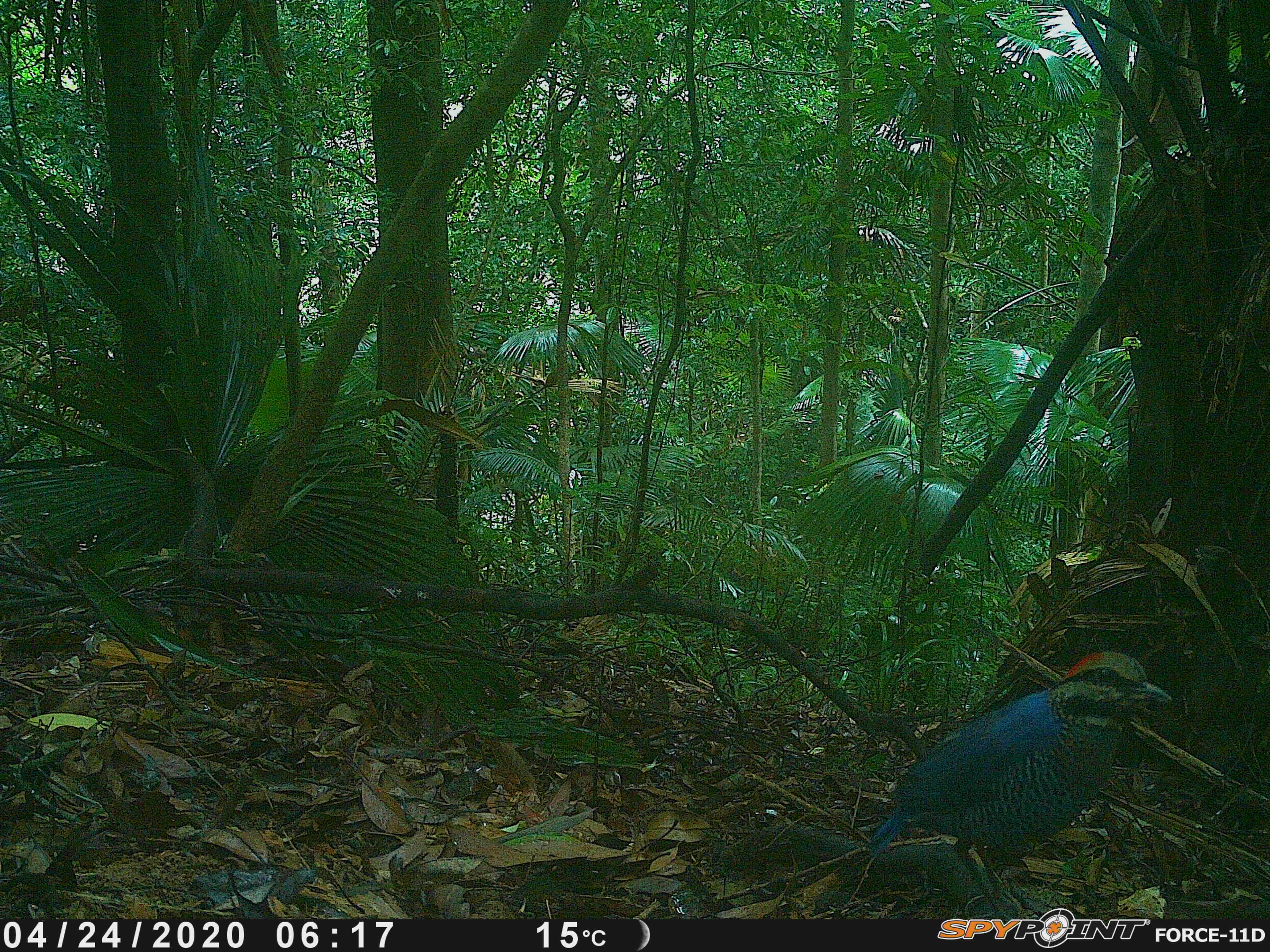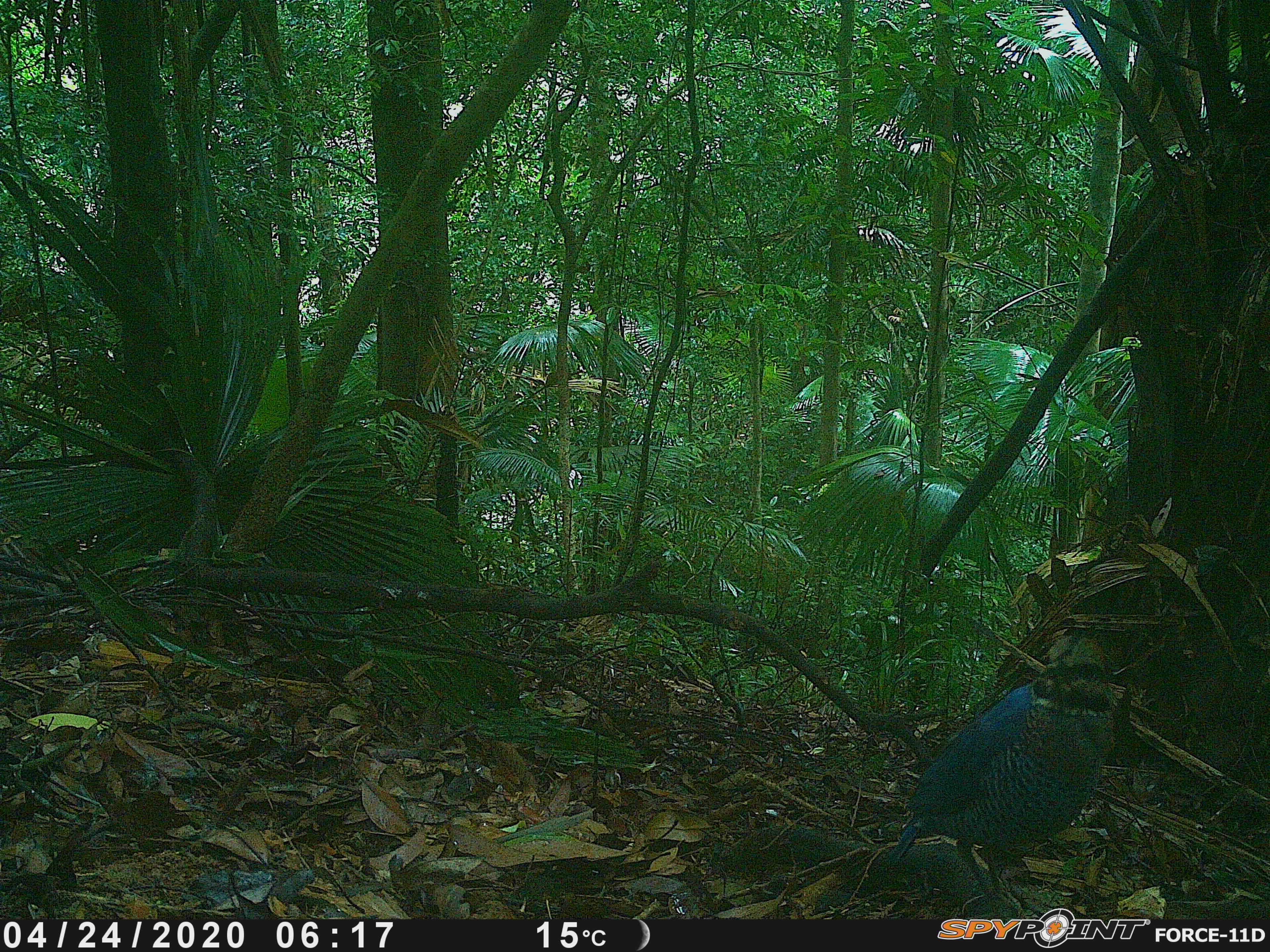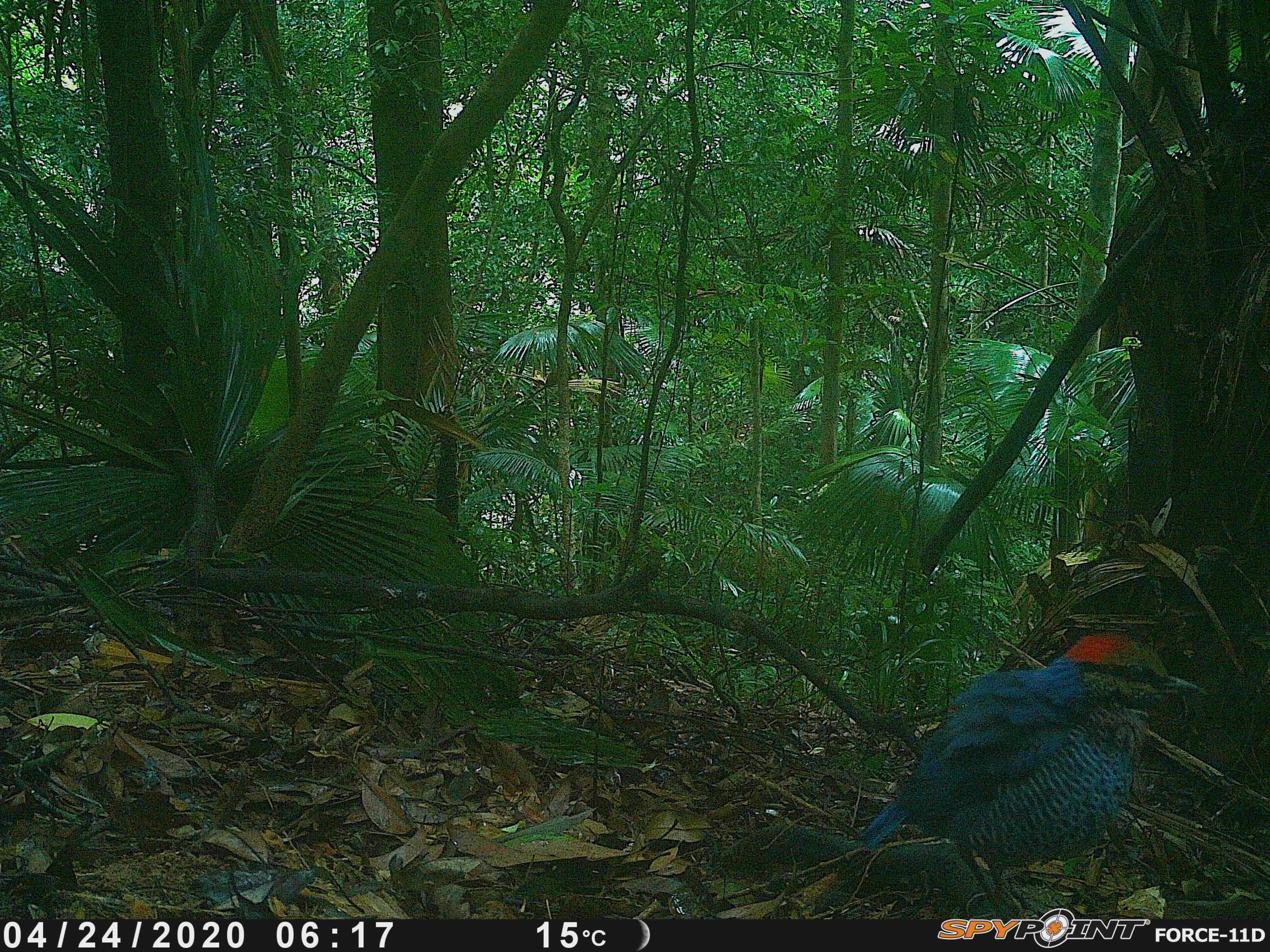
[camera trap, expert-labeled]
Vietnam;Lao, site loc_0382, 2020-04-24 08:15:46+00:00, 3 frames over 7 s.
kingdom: Animalia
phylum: Chordata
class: Aves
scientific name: Aves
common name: bird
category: unidentified bird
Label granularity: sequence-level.